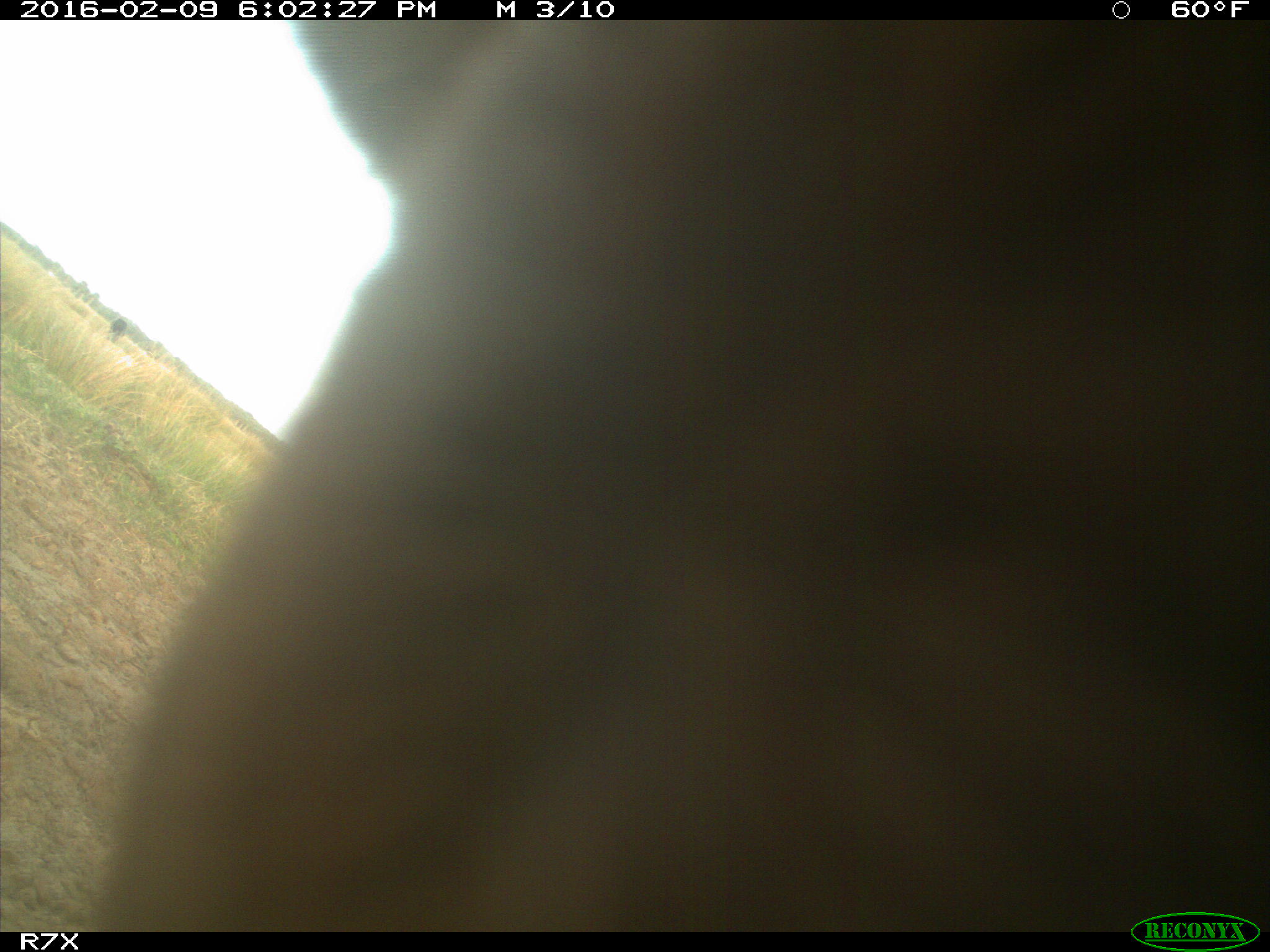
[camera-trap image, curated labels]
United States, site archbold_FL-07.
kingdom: Animalia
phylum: Chordata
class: Mammalia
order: Artiodactyla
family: Bovidae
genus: Bos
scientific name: Bos taurus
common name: domestic cow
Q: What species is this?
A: Bos taurus (domestic cow).